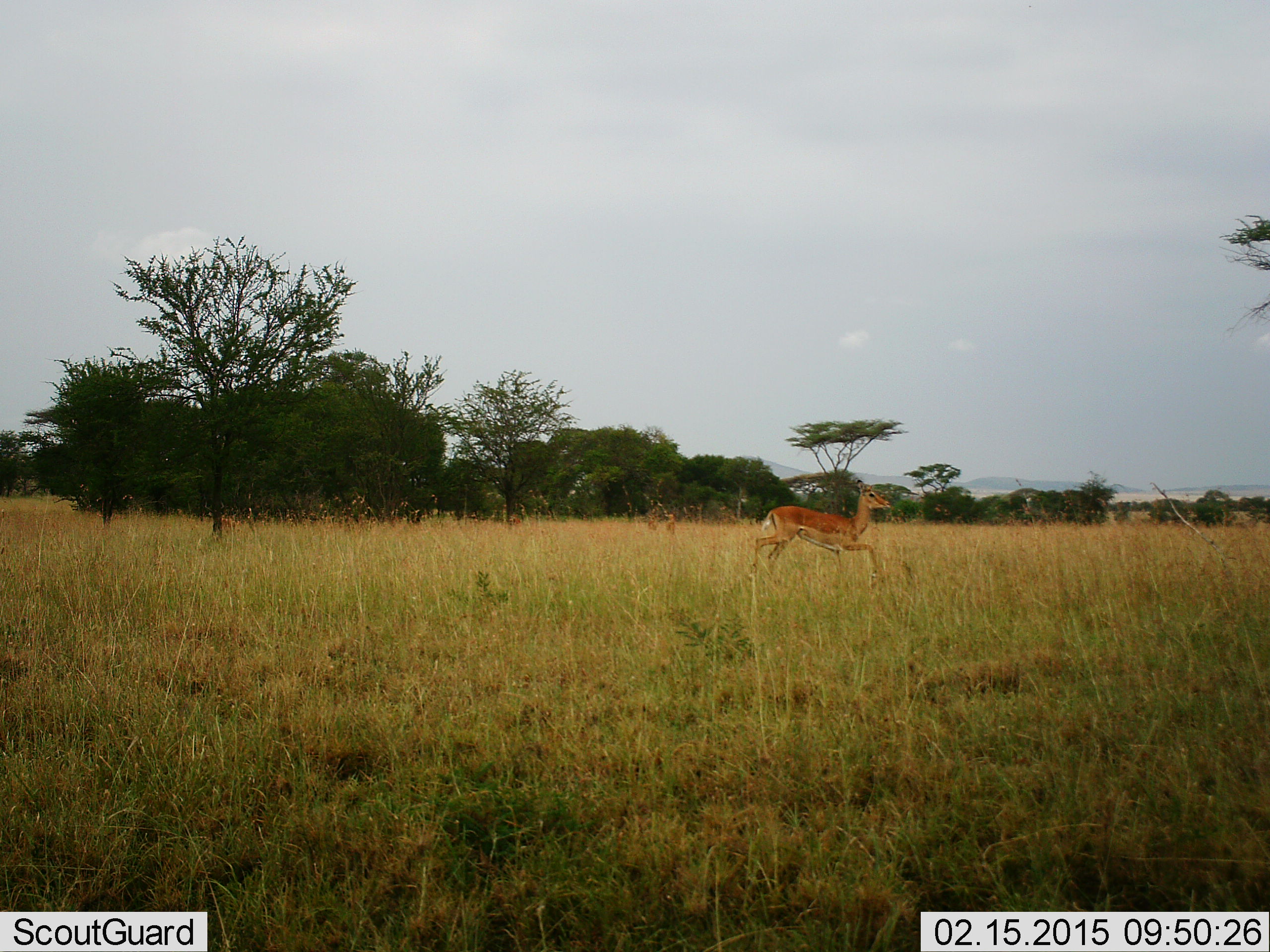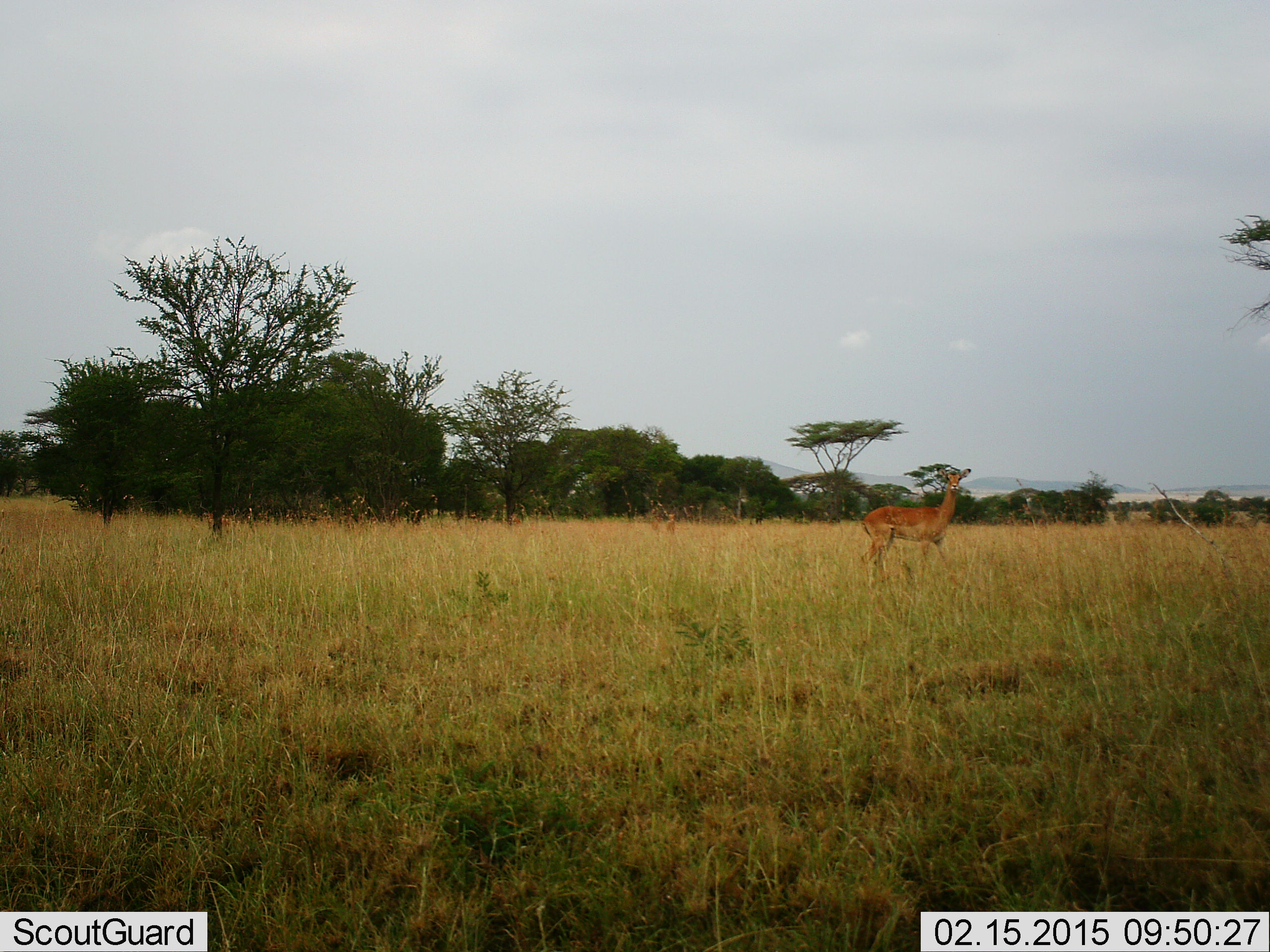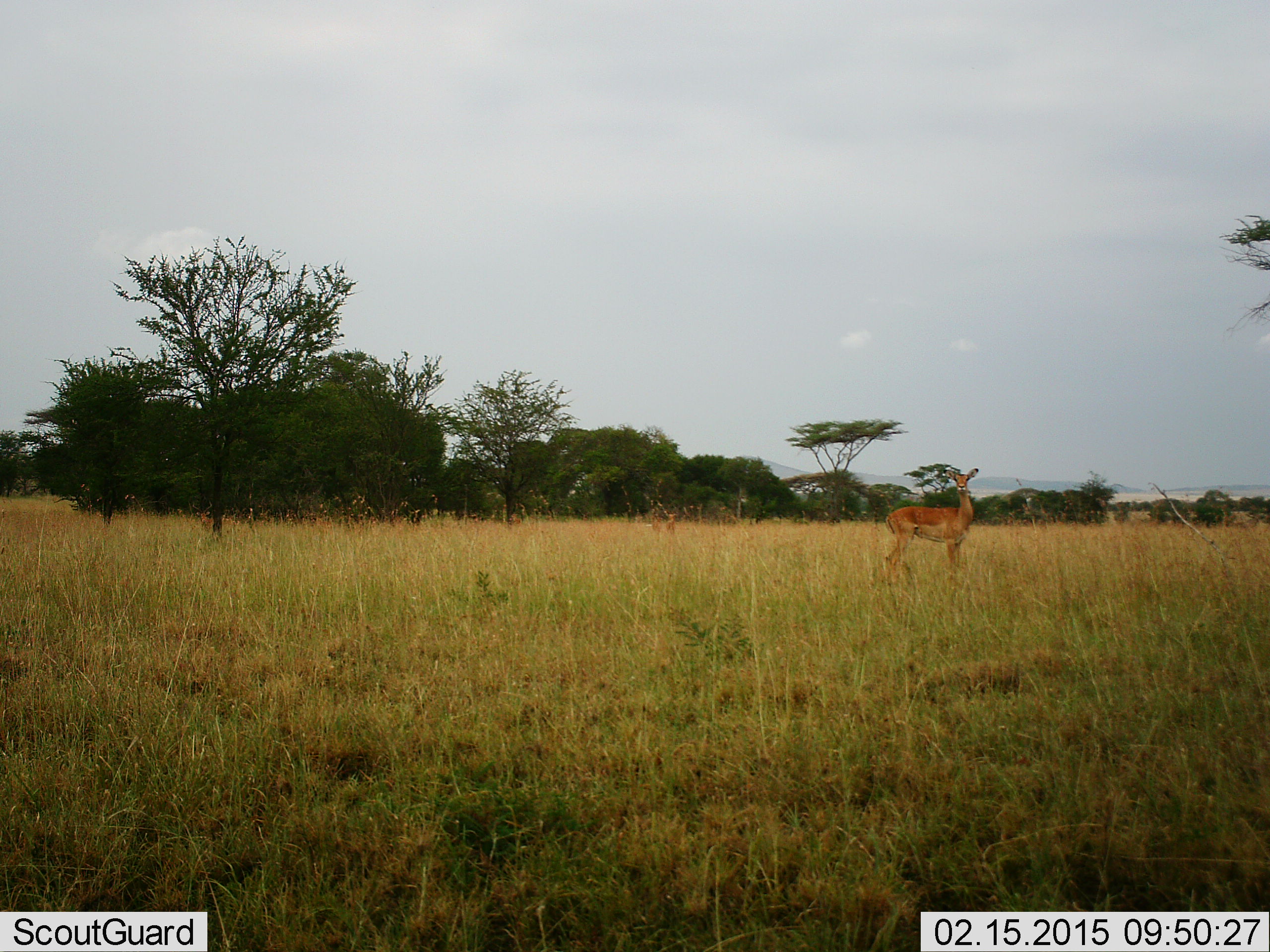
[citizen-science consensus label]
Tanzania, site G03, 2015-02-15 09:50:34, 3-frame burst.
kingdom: Animalia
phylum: Chordata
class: Mammalia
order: Artiodactyla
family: Bovidae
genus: Aepyceros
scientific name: Aepyceros melampus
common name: impala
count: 1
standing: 70%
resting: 0%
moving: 70%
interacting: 0%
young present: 0%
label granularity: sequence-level